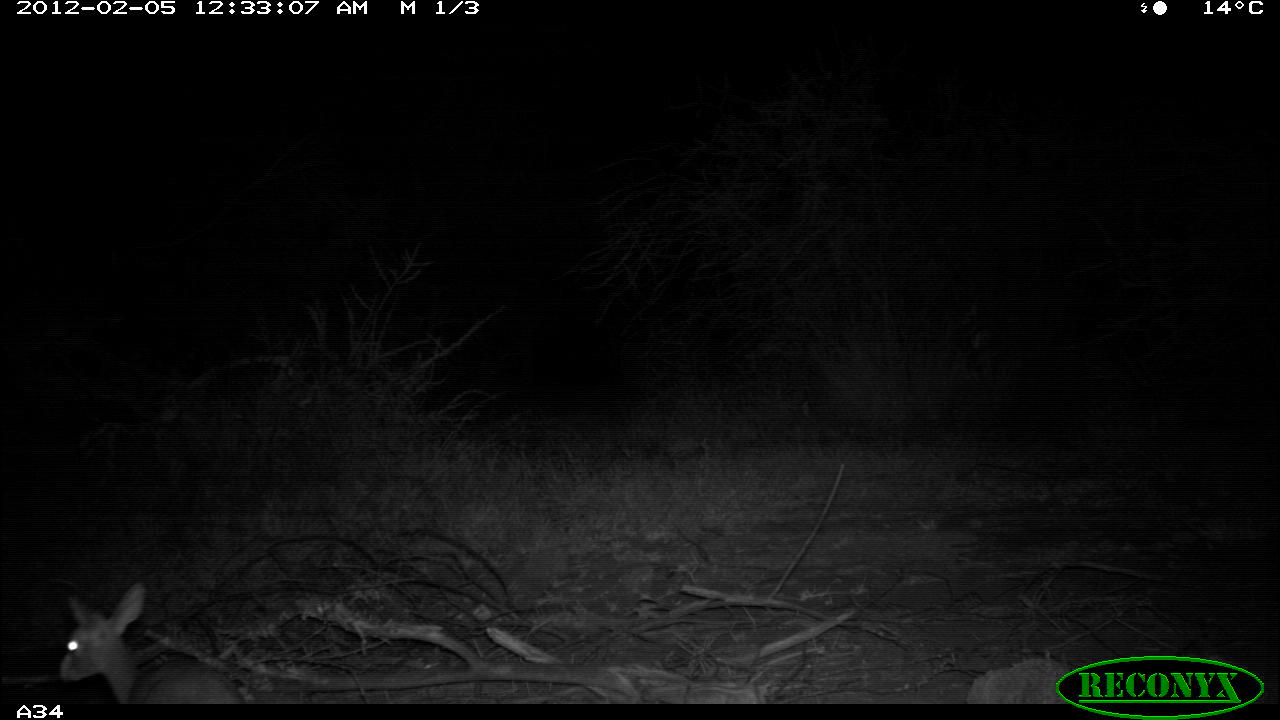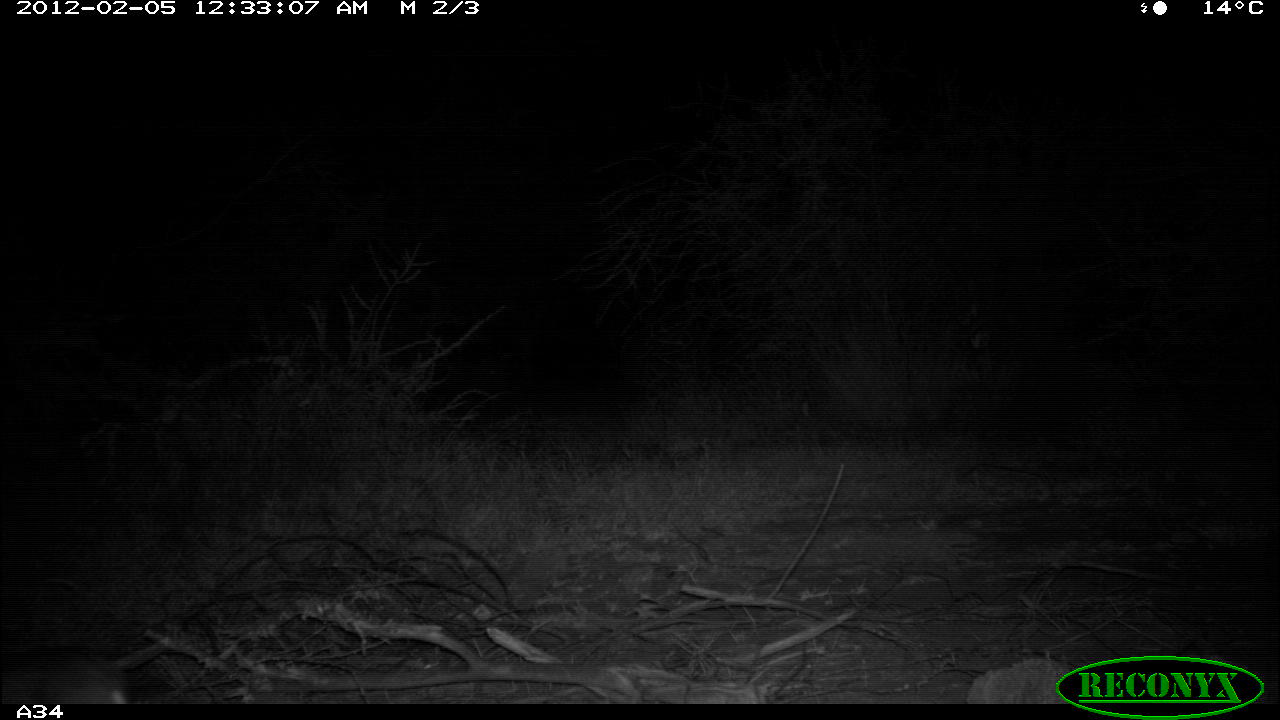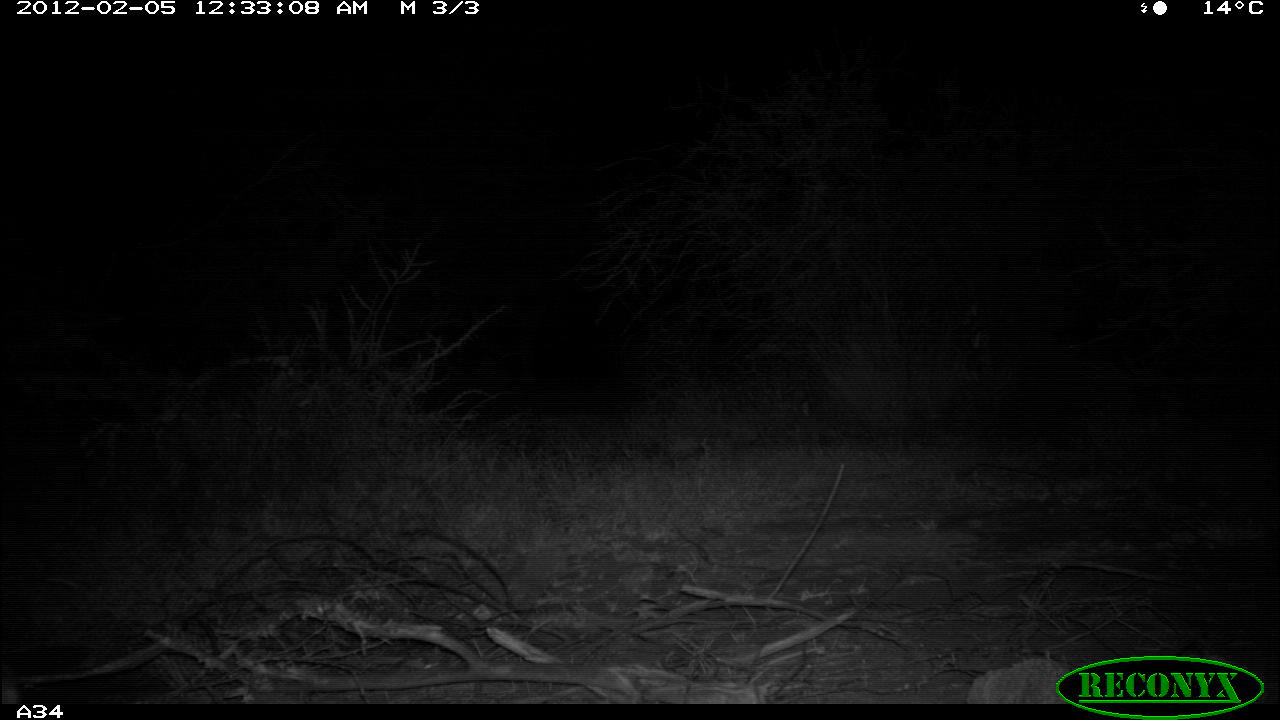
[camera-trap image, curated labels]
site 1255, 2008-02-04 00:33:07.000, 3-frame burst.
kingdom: Animalia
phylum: Chordata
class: Mammalia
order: Artiodactyla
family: Bovidae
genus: Madoqua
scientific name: Madoqua guentheri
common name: günther's dik-dik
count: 1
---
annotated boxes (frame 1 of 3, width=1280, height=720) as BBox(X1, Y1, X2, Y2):
madoqua guentheri: BBox(54, 581, 246, 704); BBox(962, 654, 1076, 704)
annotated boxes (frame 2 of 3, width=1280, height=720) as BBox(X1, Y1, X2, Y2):
madoqua guentheri: BBox(0, 623, 173, 704); BBox(962, 654, 1076, 704)